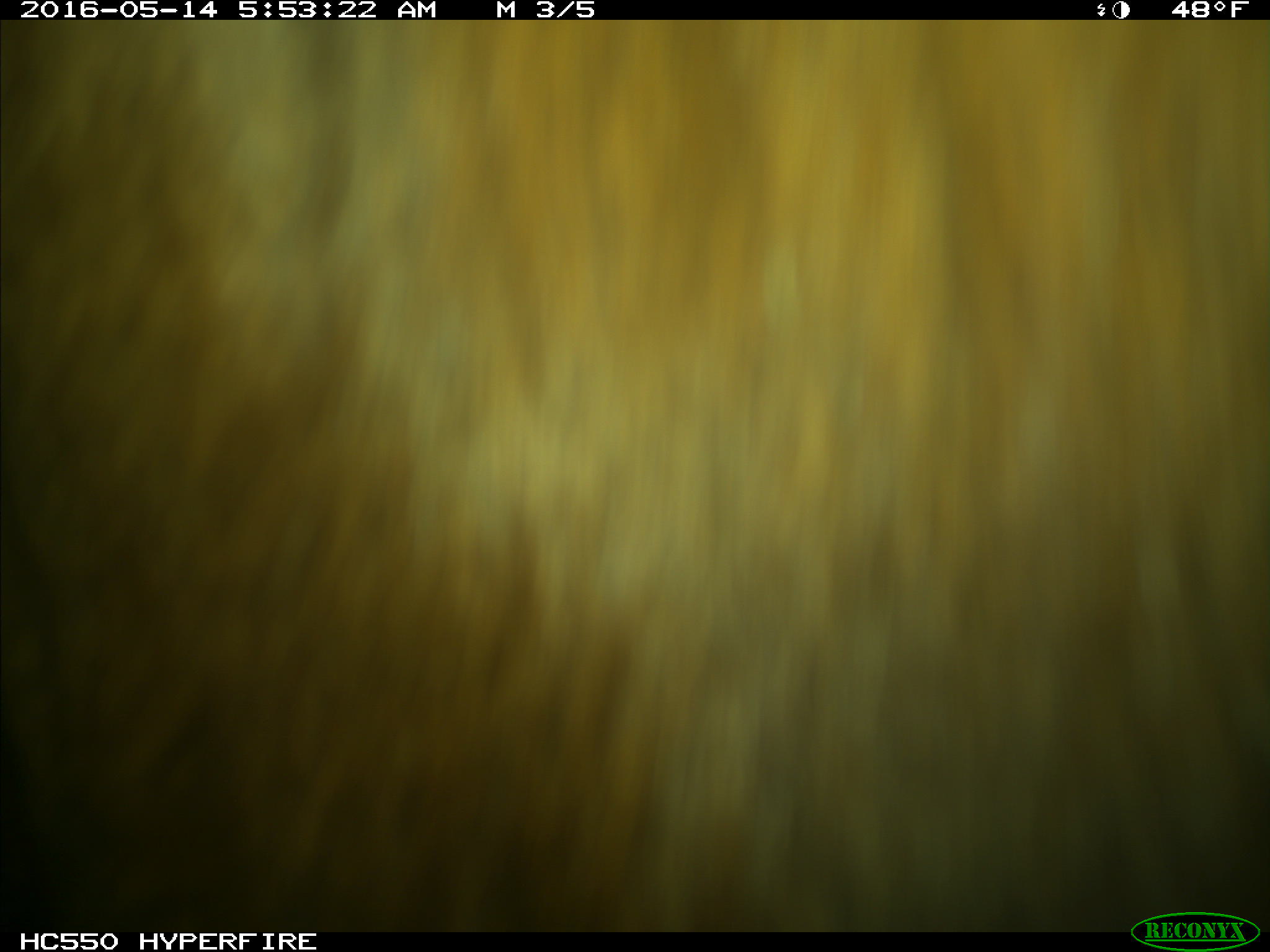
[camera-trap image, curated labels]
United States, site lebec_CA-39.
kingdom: Animalia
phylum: Chordata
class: Mammalia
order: Artiodactyla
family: Bovidae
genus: Bos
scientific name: Bos taurus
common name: domestic cow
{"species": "Bos taurus (domestic cow)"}